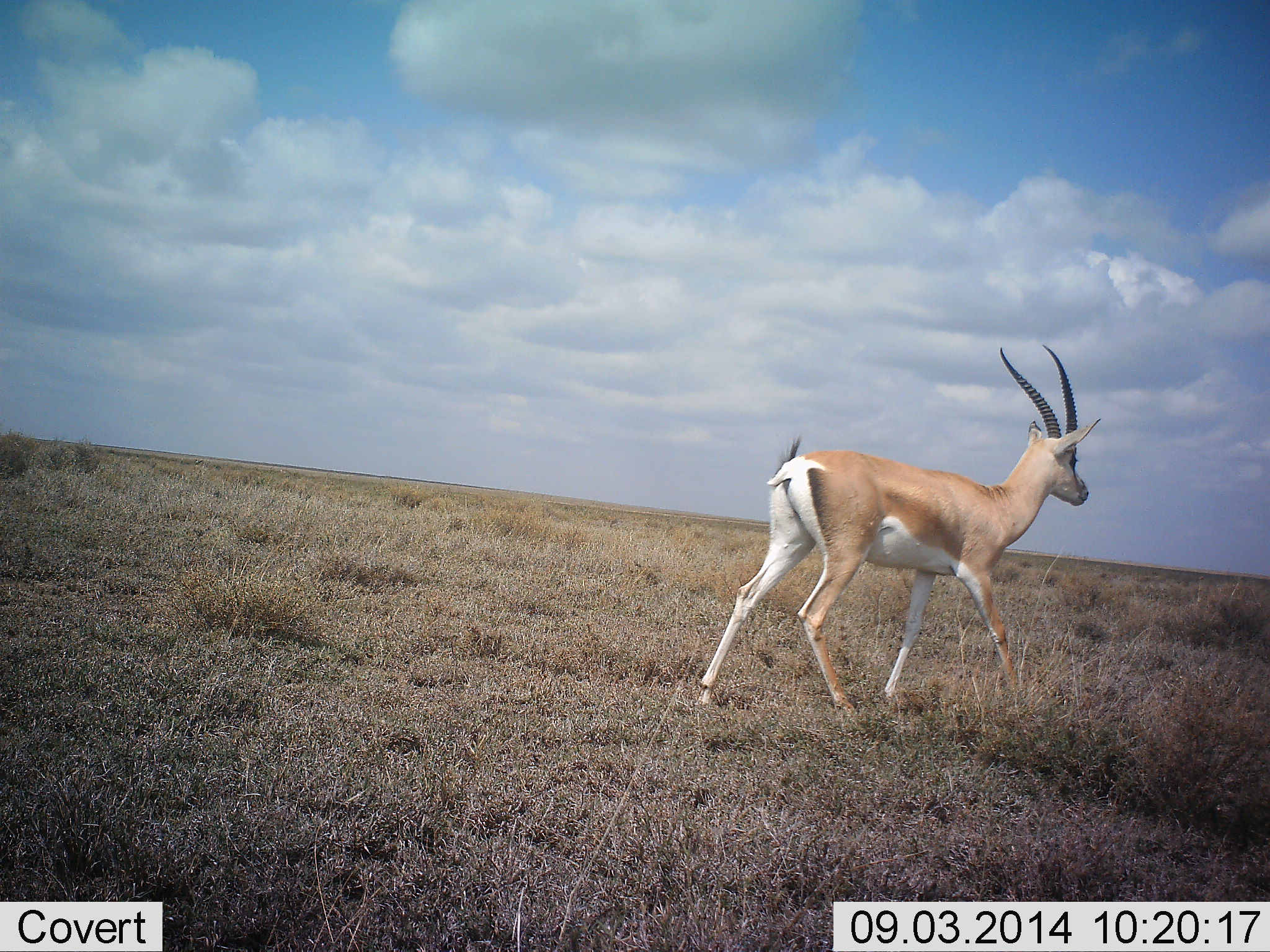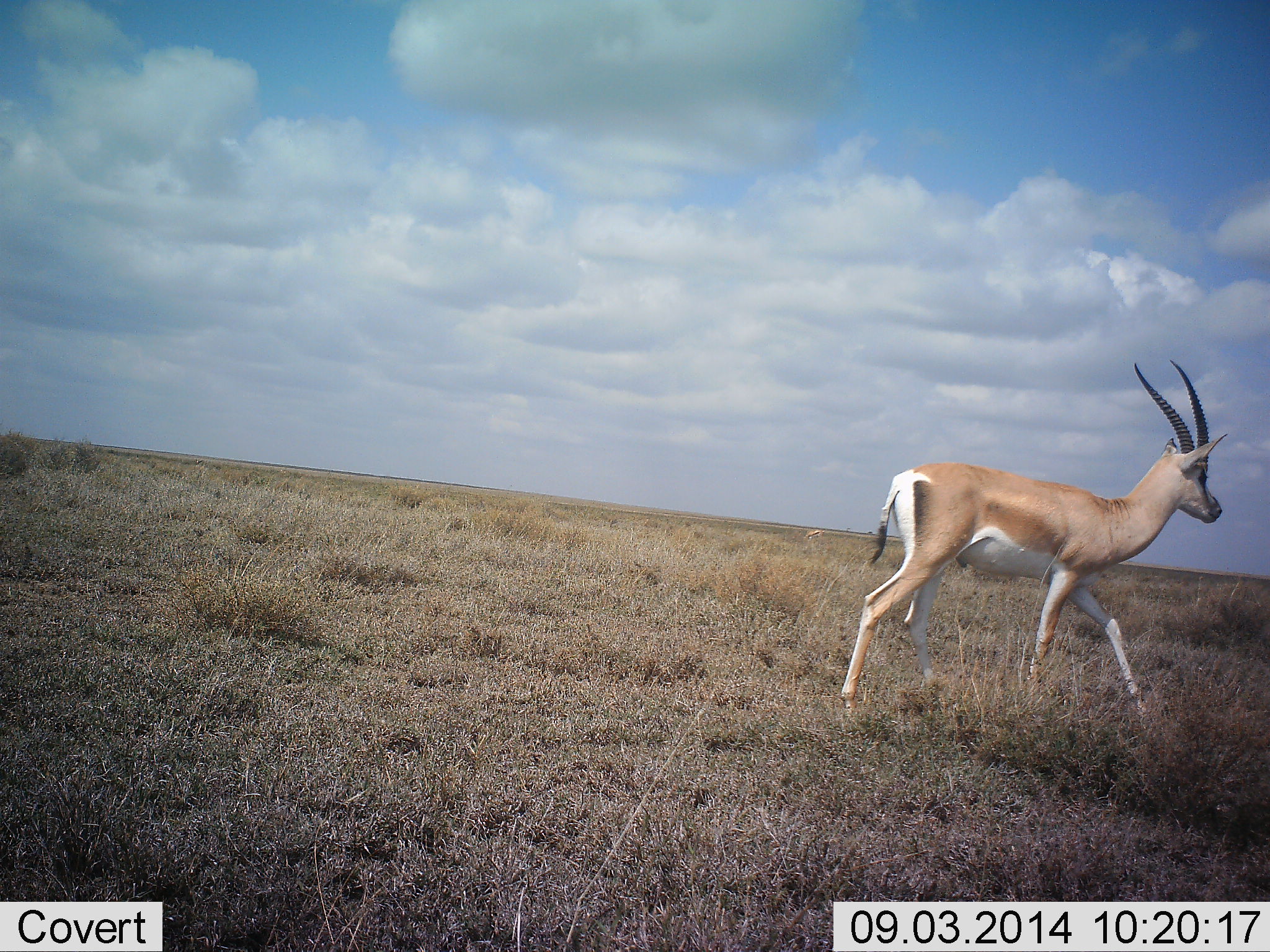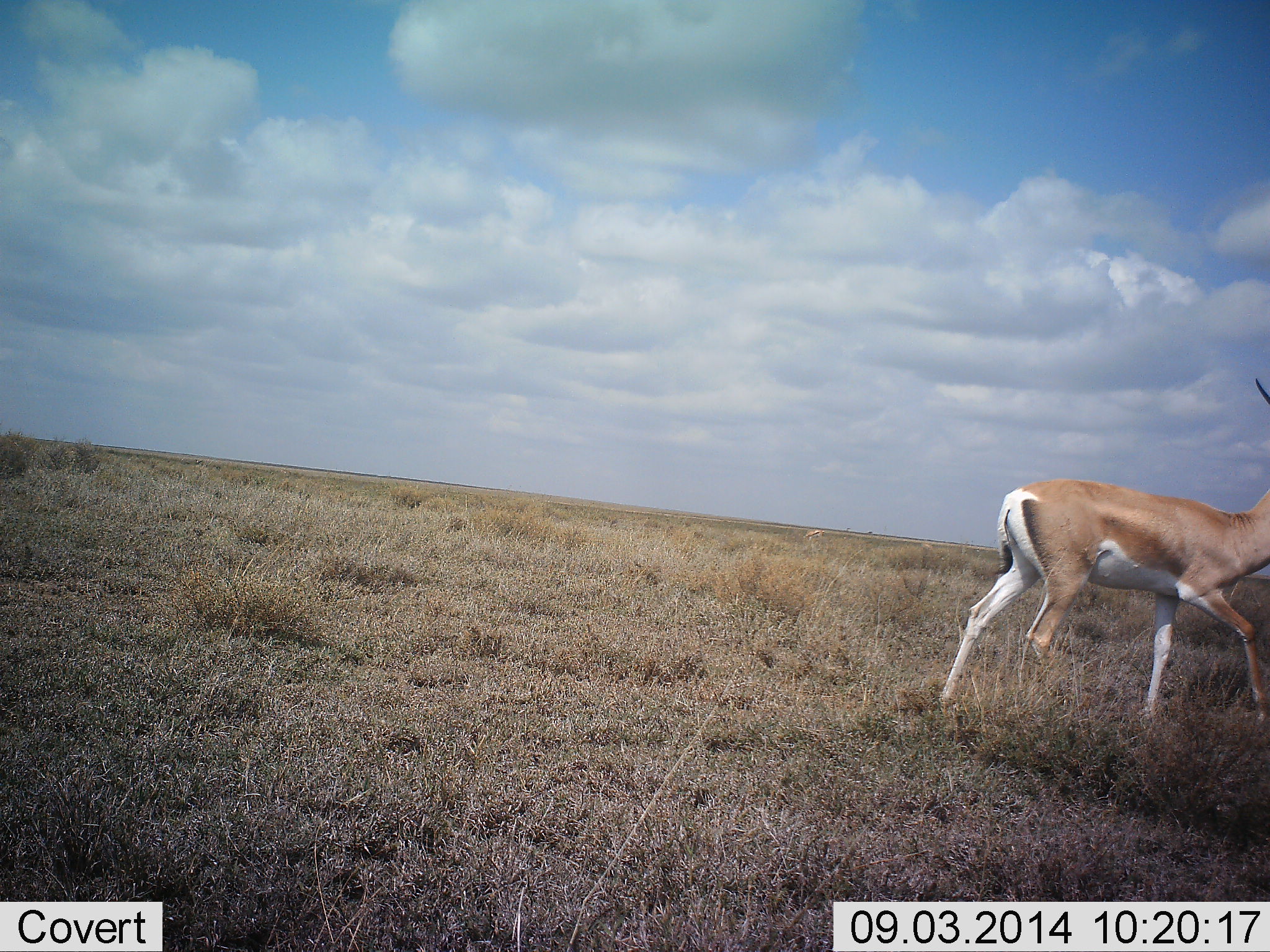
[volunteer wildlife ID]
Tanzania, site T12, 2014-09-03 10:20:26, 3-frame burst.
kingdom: Animalia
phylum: Chordata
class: Mammalia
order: Artiodactyla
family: Bovidae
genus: Nanger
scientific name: Nanger granti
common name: grant's gazelle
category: gazellegrants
Gazellegrants (grant's gazelle) (Nanger granti), count 1. Behavior (volunteer vote fractions): standing 10%, resting 0%, moving 100%, interacting 0%. Young present (vote fraction): 0%. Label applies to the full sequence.